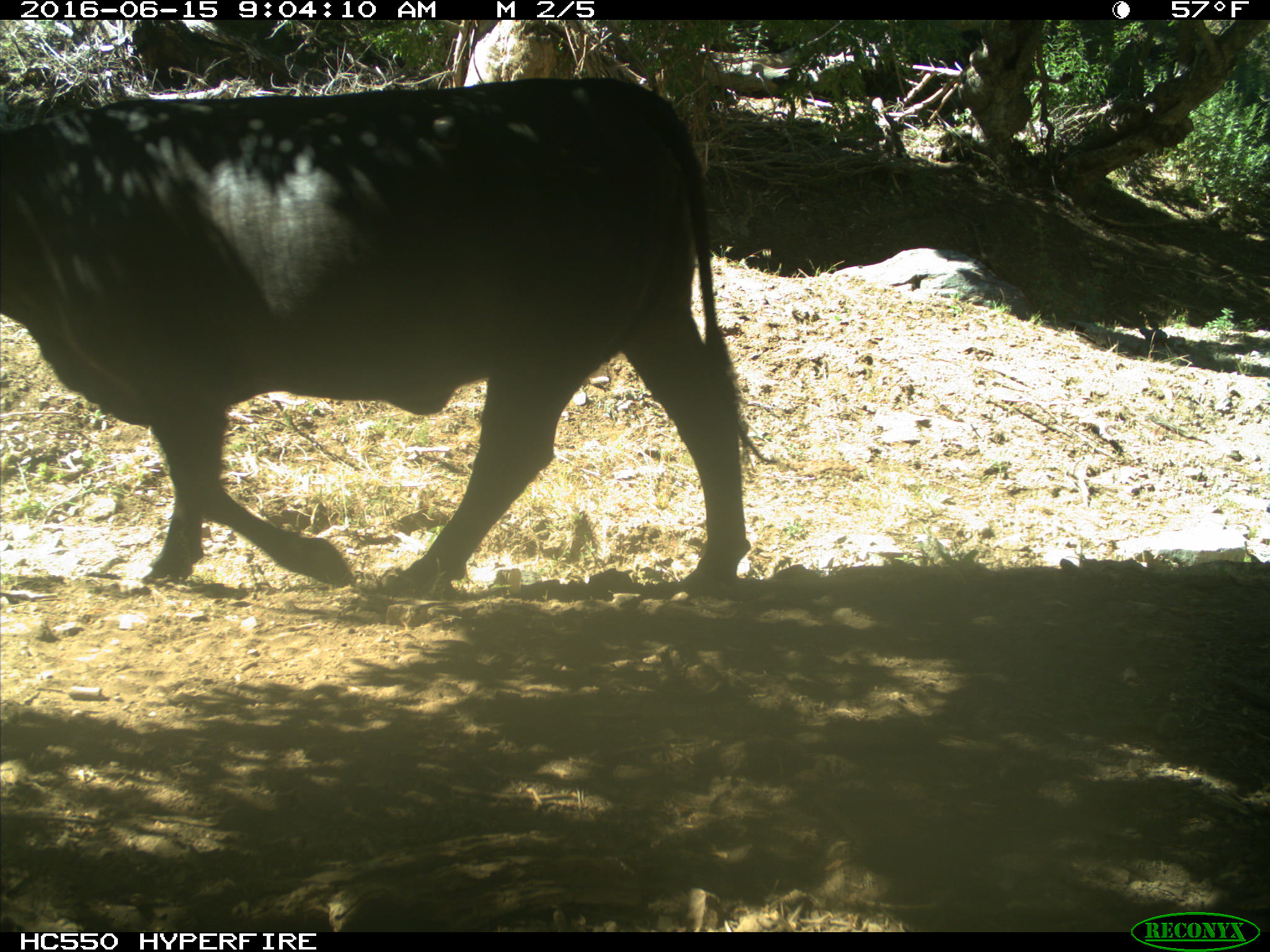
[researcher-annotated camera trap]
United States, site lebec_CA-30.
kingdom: Animalia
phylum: Chordata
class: Mammalia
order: Artiodactyla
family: Bovidae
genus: Bos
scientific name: Bos taurus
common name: domestic cow